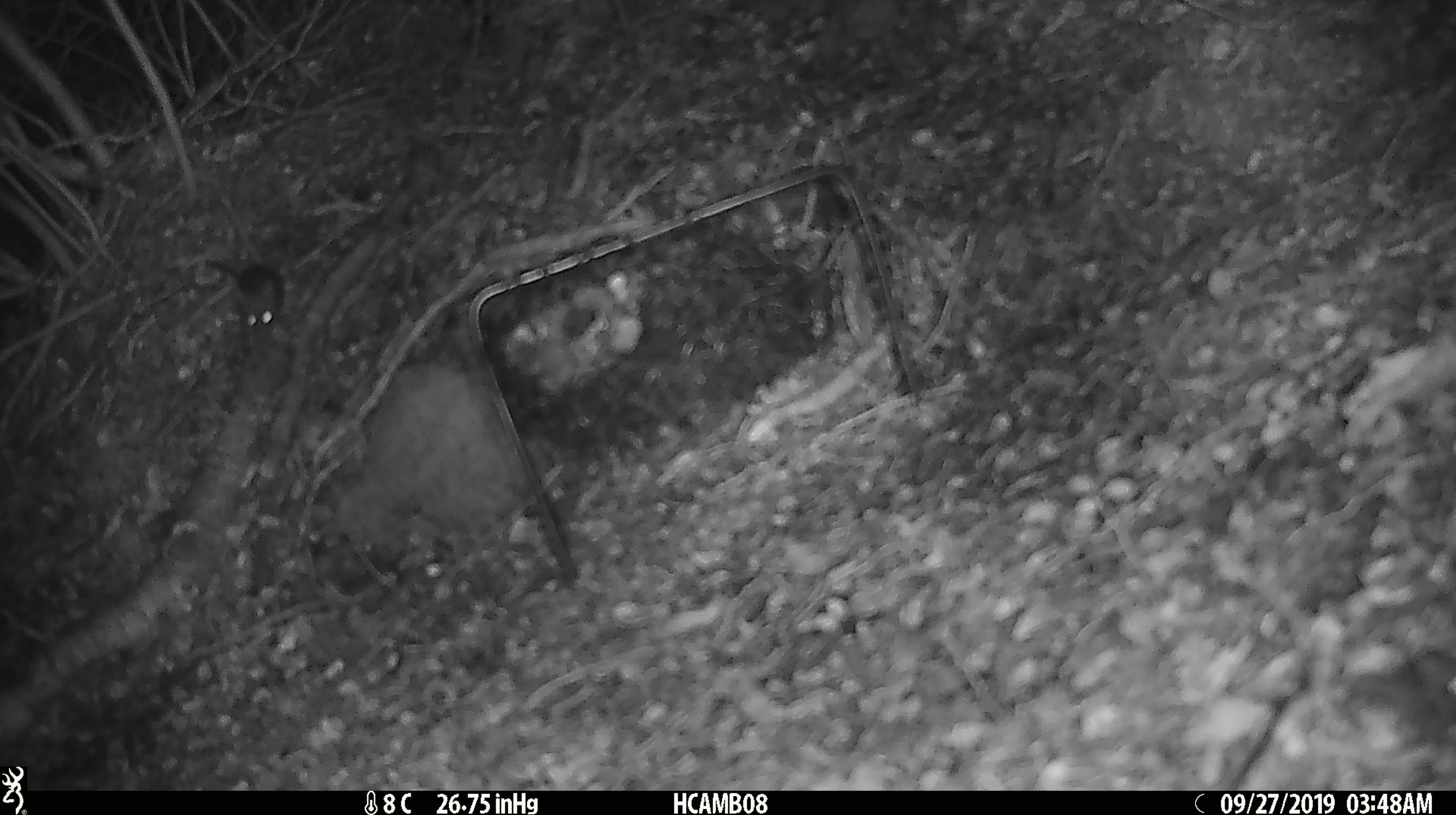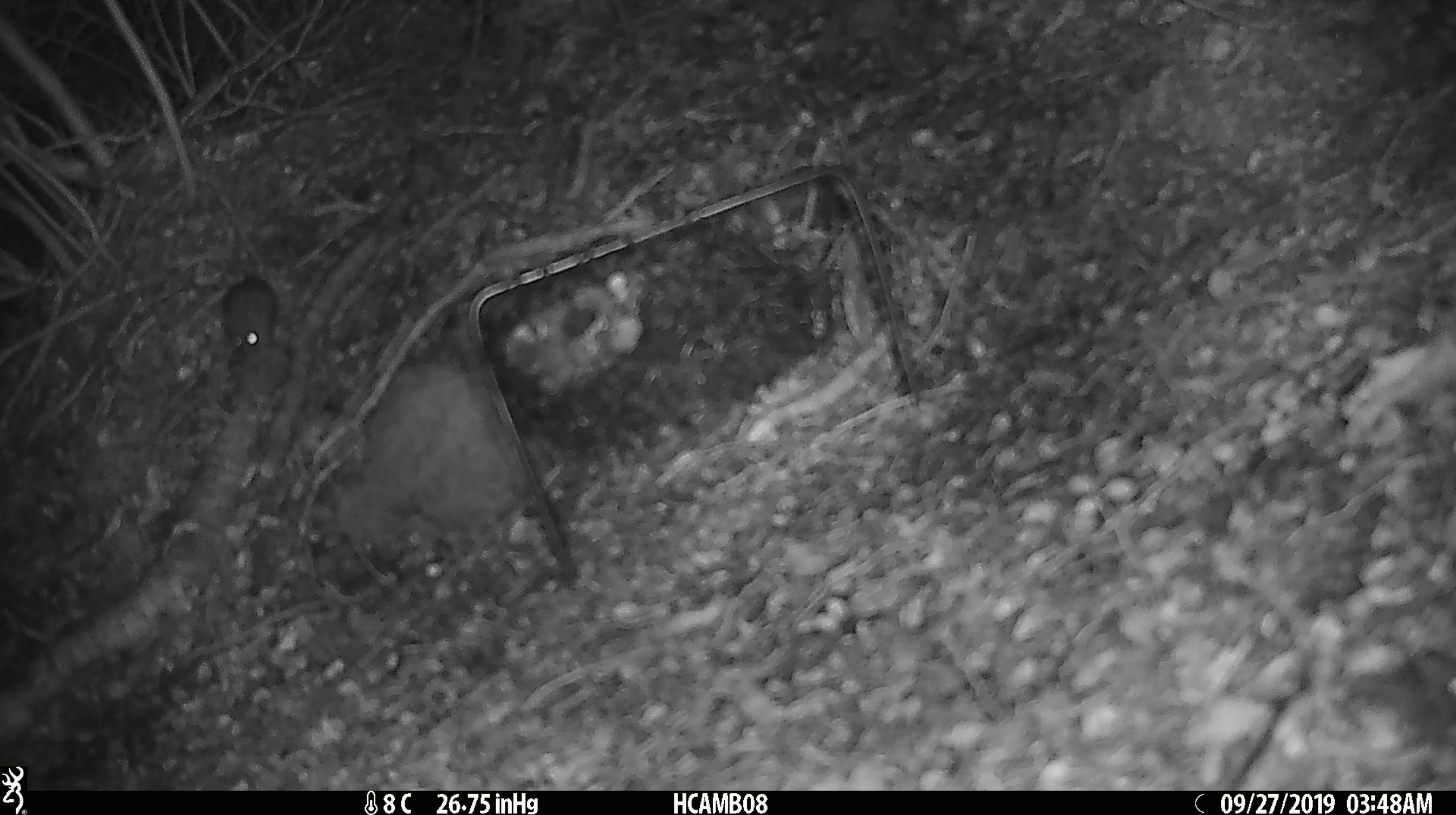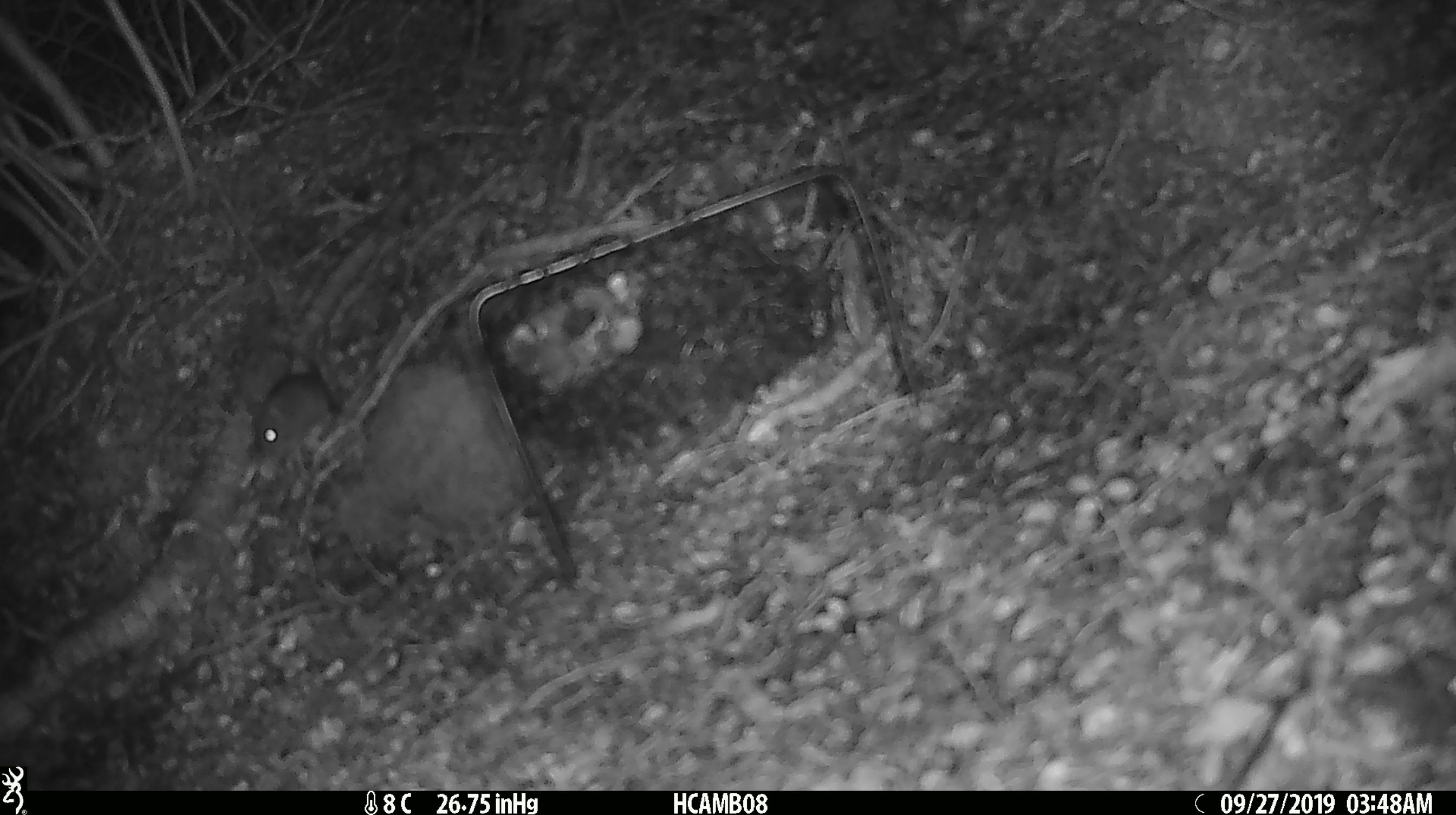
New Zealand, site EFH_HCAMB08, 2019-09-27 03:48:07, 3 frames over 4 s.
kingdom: Animalia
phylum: Chordata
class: Mammalia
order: Rodentia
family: Muridae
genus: Mus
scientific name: Mus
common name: mouse